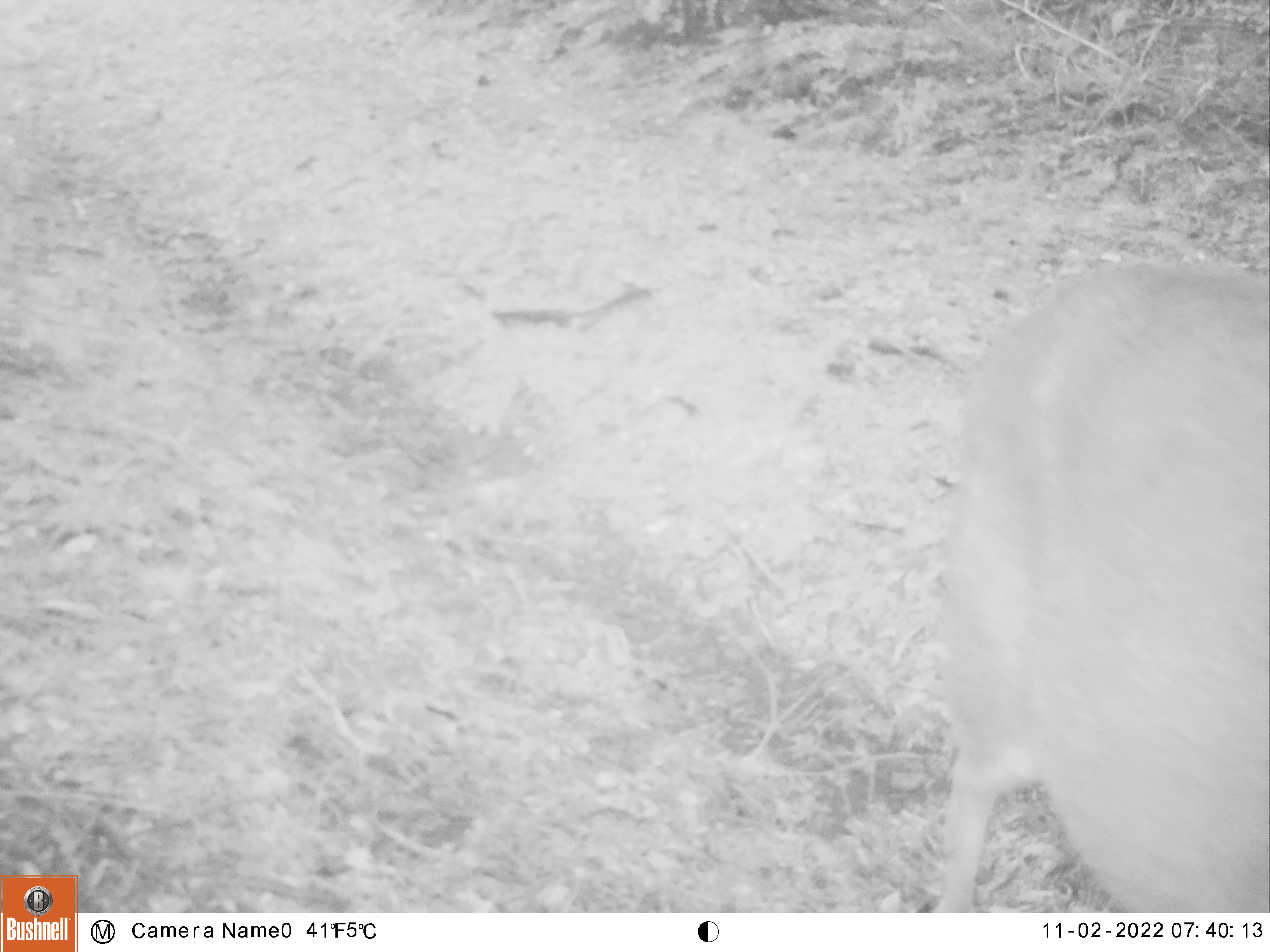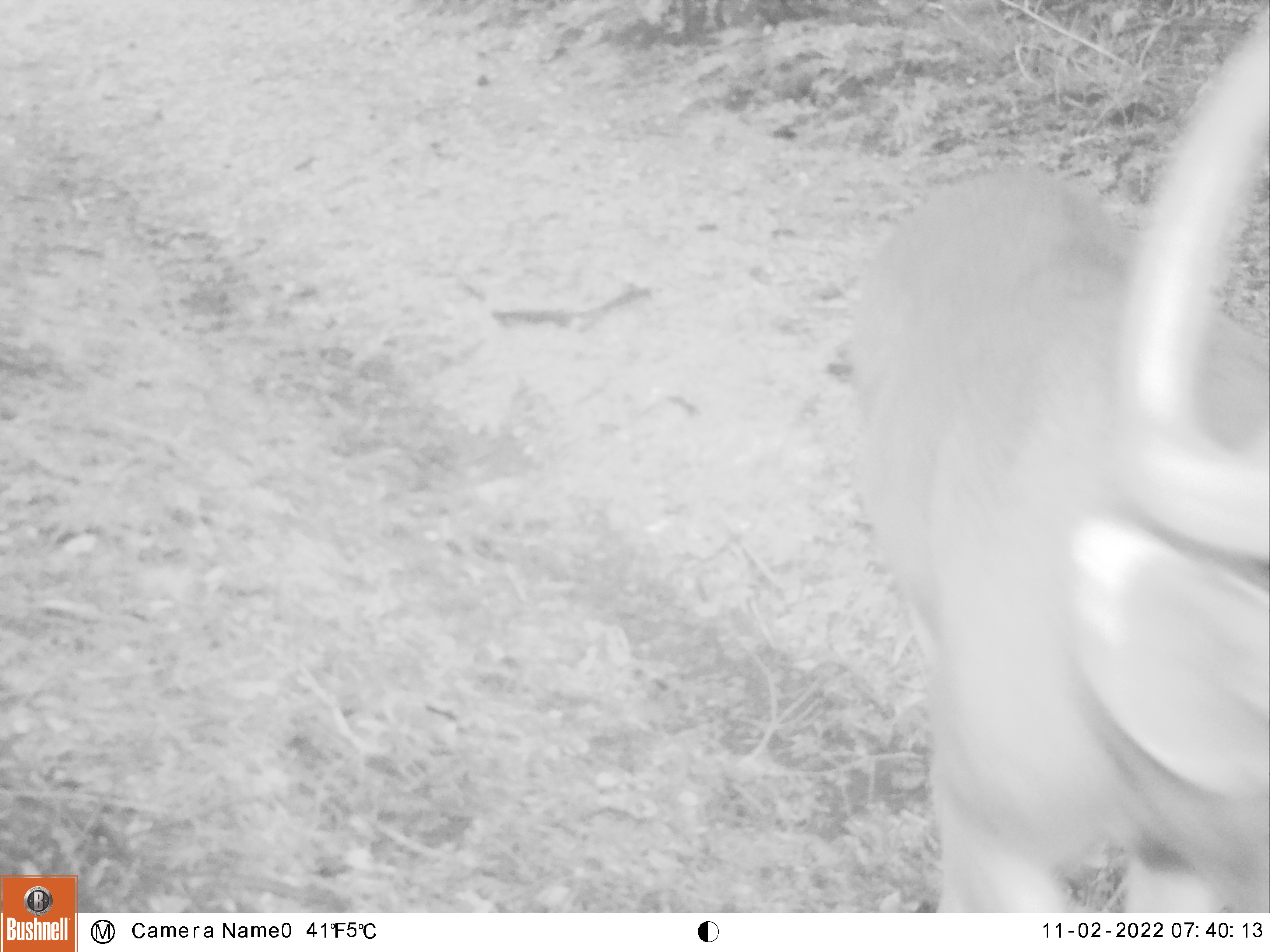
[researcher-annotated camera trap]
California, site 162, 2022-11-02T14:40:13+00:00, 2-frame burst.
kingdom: Animalia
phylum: Chordata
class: Mammalia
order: Artiodactyla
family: Cervidae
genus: Odocoileus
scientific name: Odocoileus hemionus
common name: mule deer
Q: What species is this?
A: Mule deer (Odocoileus hemionus).